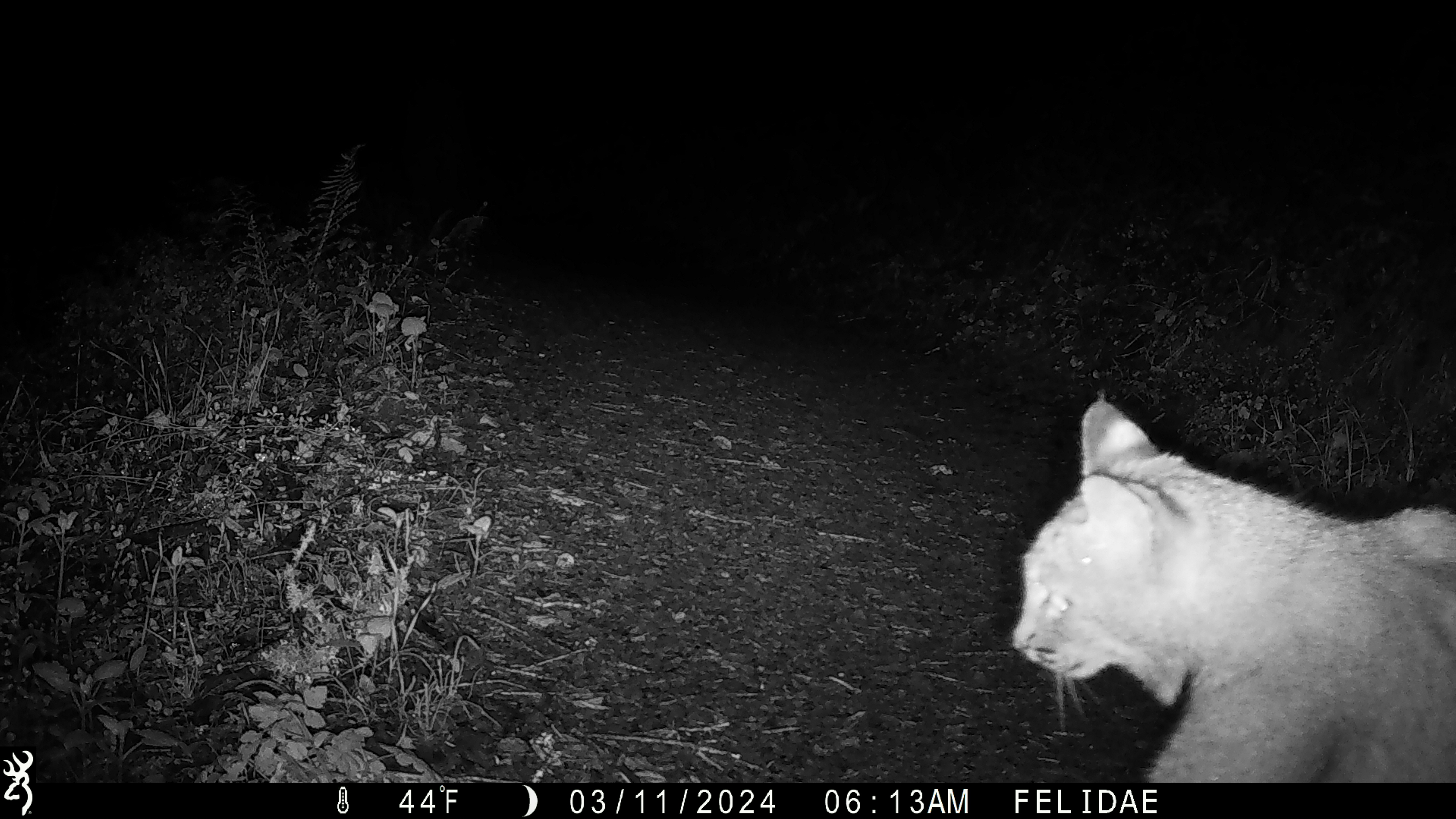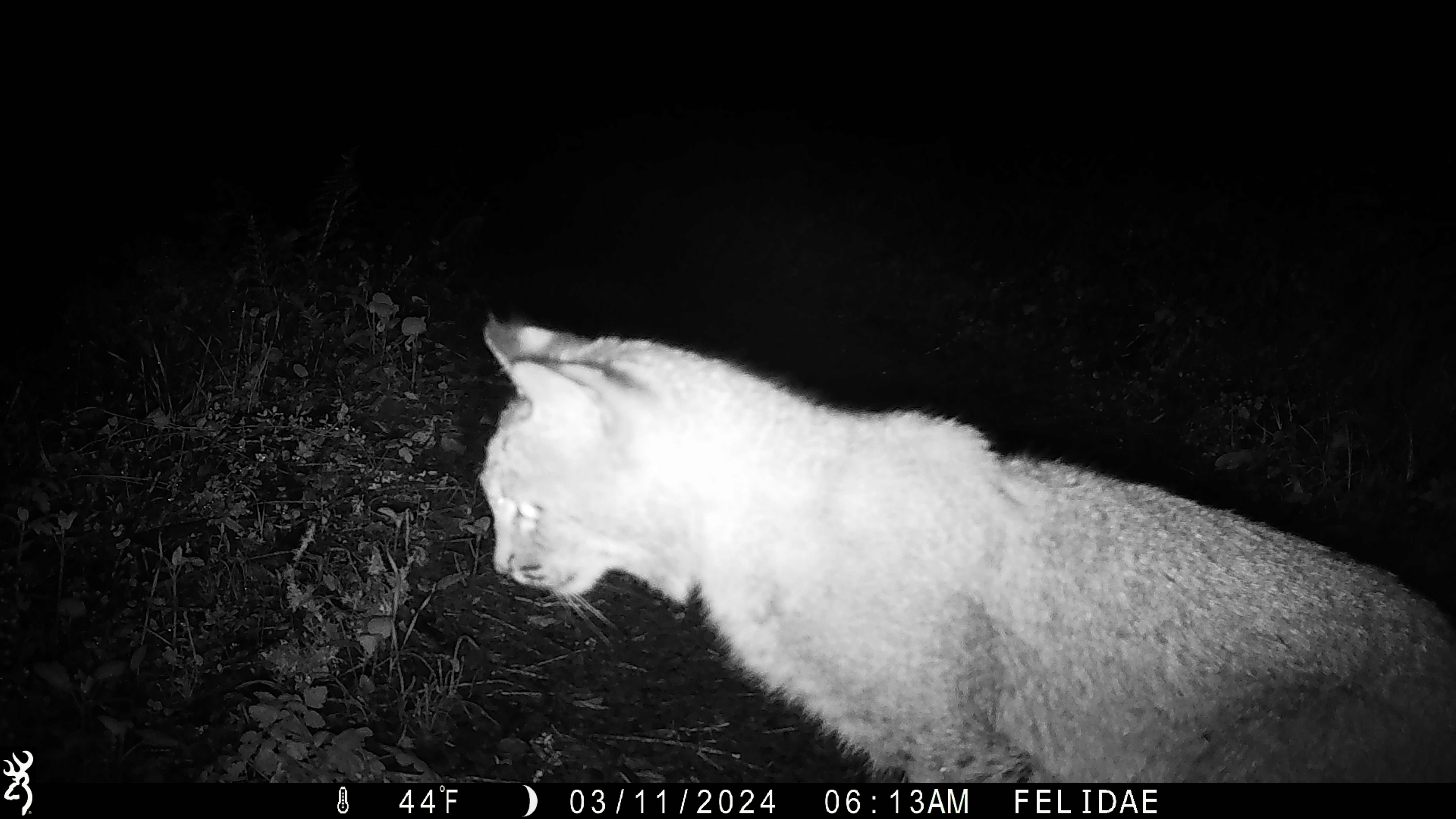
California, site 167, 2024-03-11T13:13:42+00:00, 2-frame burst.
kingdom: Animalia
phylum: Chordata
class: Mammalia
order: Carnivora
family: Felidae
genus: Lynx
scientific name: Lynx rufus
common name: bobcat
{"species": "bobcat (Lynx rufus)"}